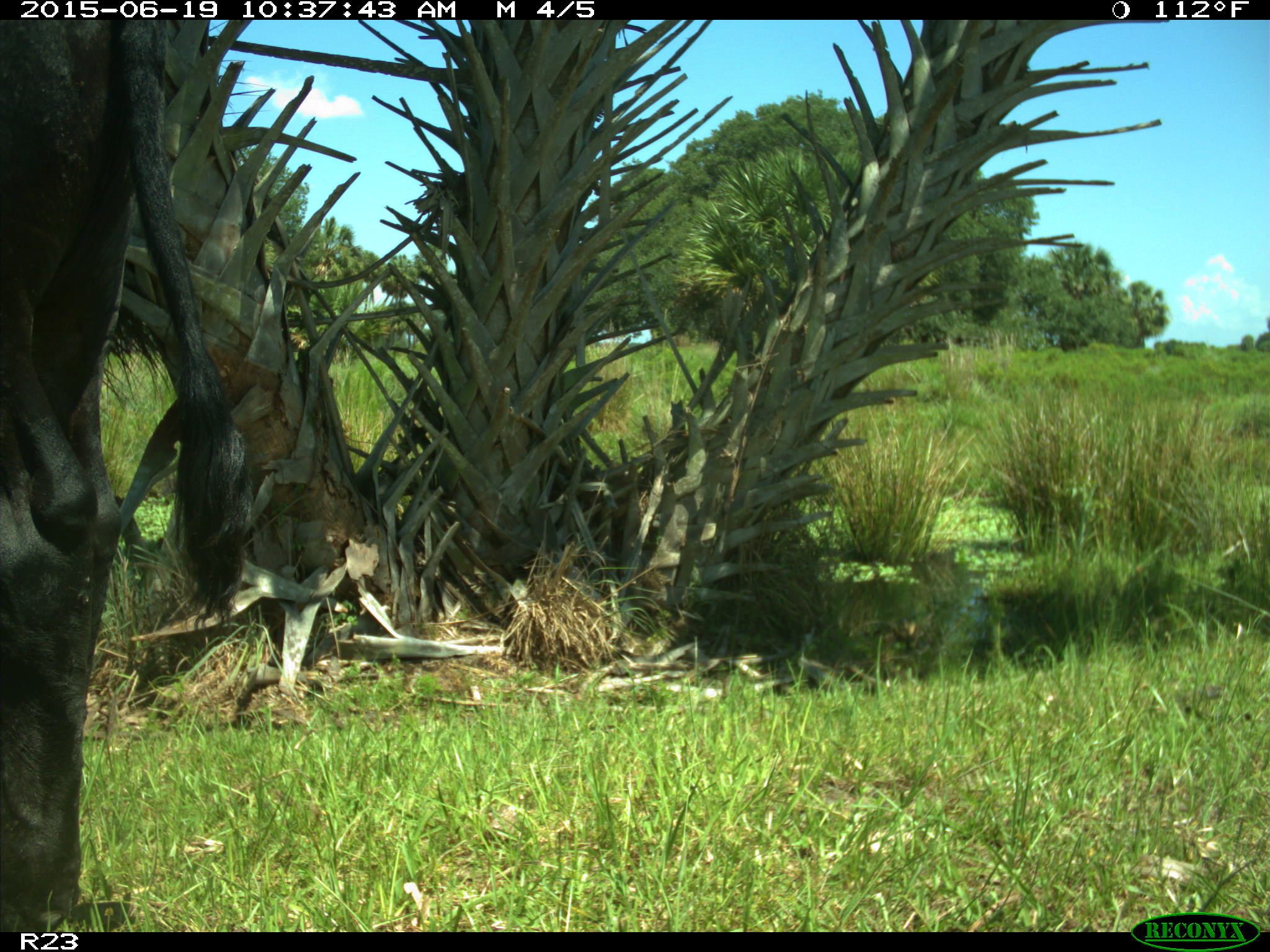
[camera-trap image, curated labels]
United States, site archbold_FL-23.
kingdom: Animalia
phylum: Chordata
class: Mammalia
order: Artiodactyla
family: Bovidae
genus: Bos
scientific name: Bos taurus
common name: domestic cow